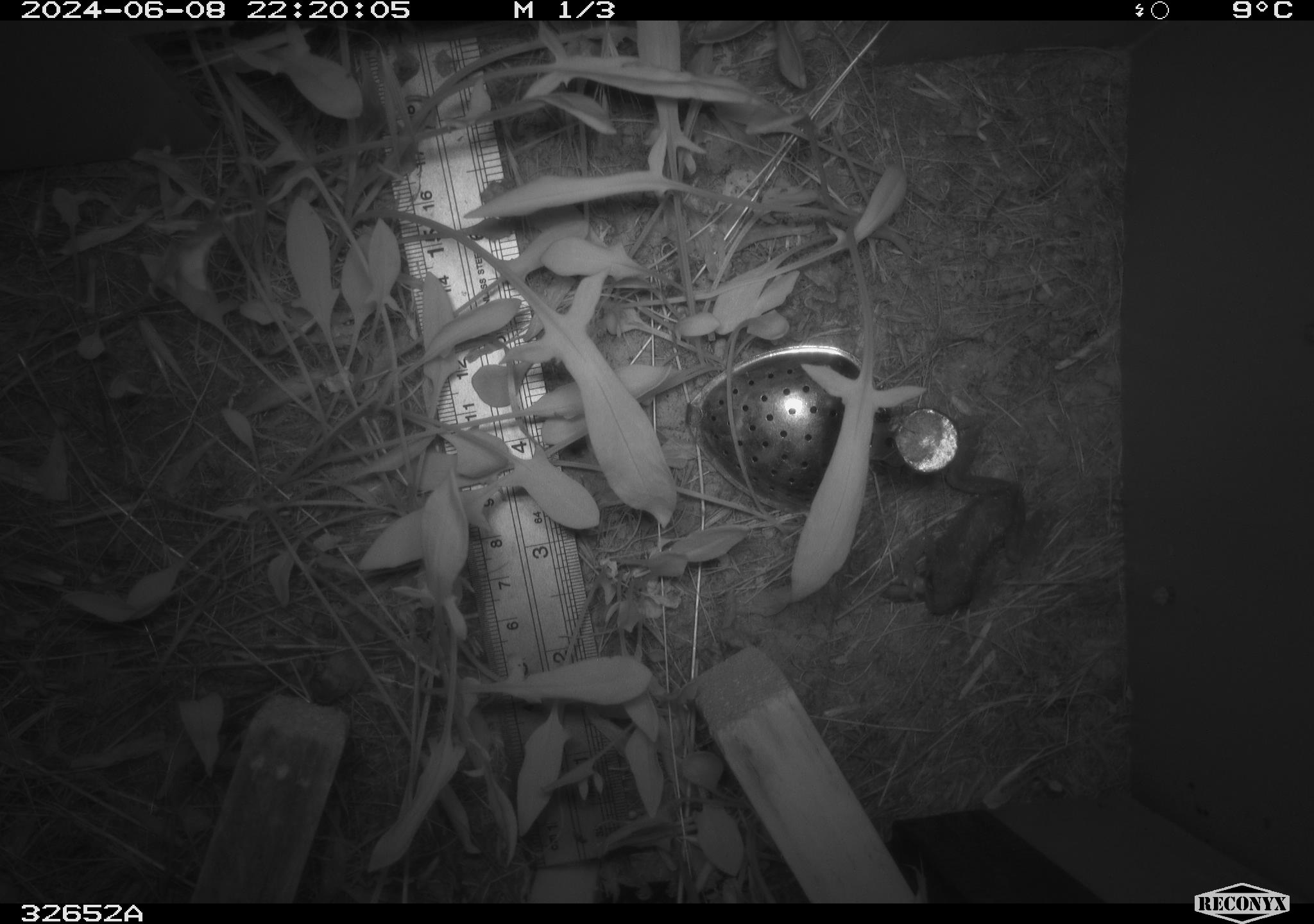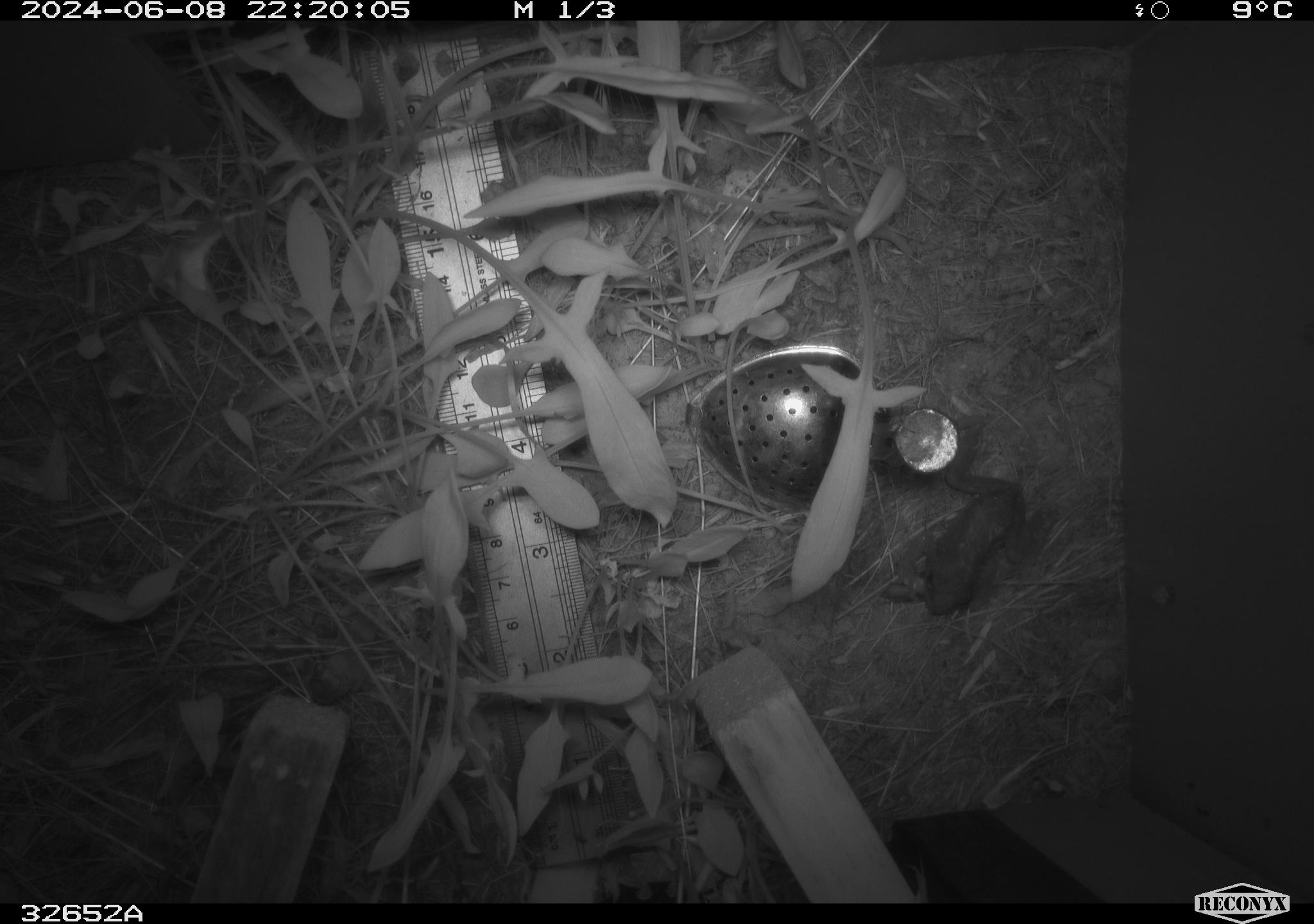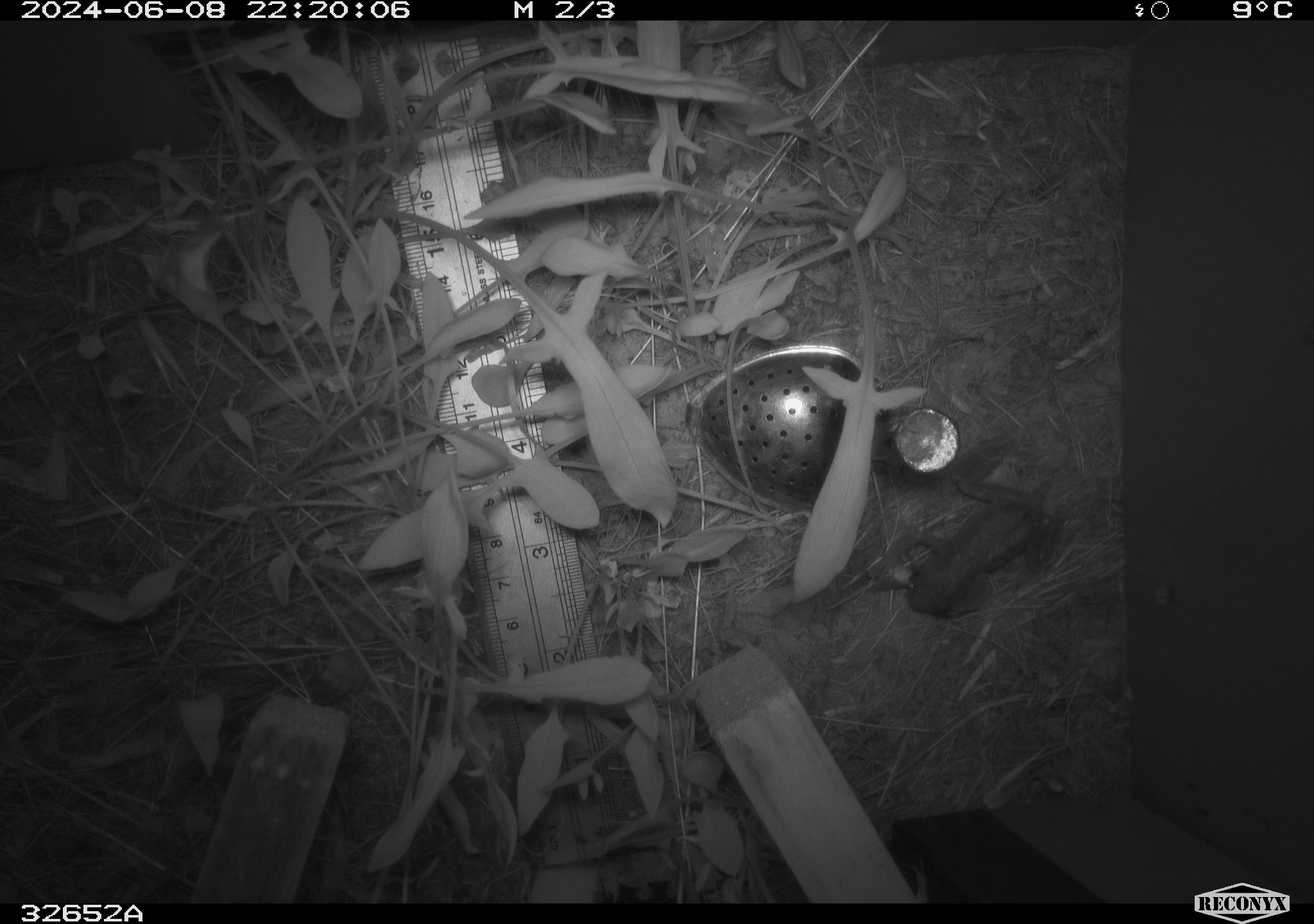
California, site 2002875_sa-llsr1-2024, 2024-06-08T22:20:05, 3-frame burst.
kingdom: Animalia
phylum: Chordata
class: Amphibia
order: Anura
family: Hylidae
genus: Pseudacris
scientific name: Pseudacris regilla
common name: sierran treefrog